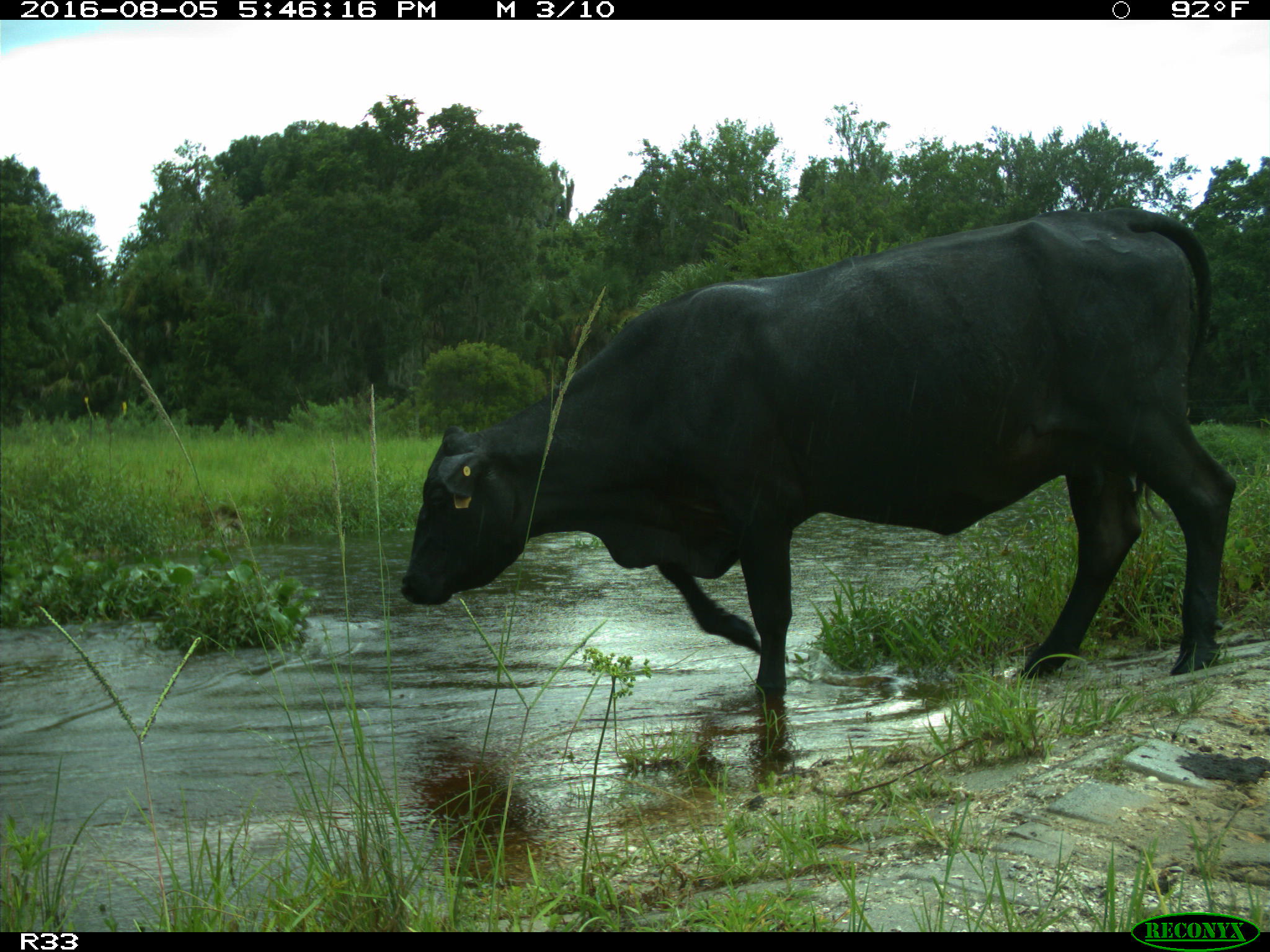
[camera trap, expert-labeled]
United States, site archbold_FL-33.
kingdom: Animalia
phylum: Chordata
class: Mammalia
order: Artiodactyla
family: Bovidae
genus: Bos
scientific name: Bos taurus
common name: domestic cow